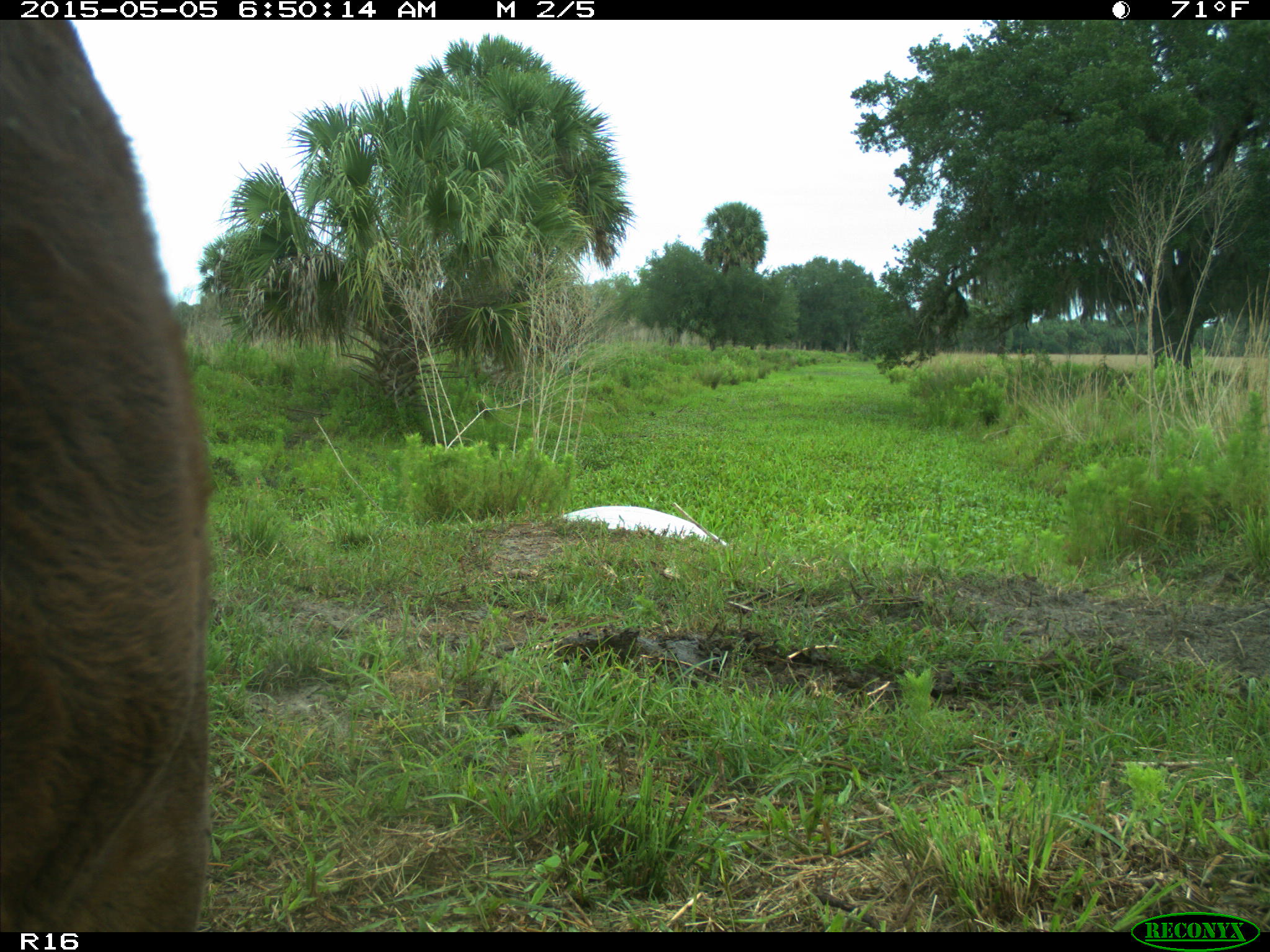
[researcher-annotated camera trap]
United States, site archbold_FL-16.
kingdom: Animalia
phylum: Chordata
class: Mammalia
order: Artiodactyla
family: Bovidae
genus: Bos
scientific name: Bos taurus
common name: domestic cow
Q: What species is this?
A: Bos taurus (domestic cow).